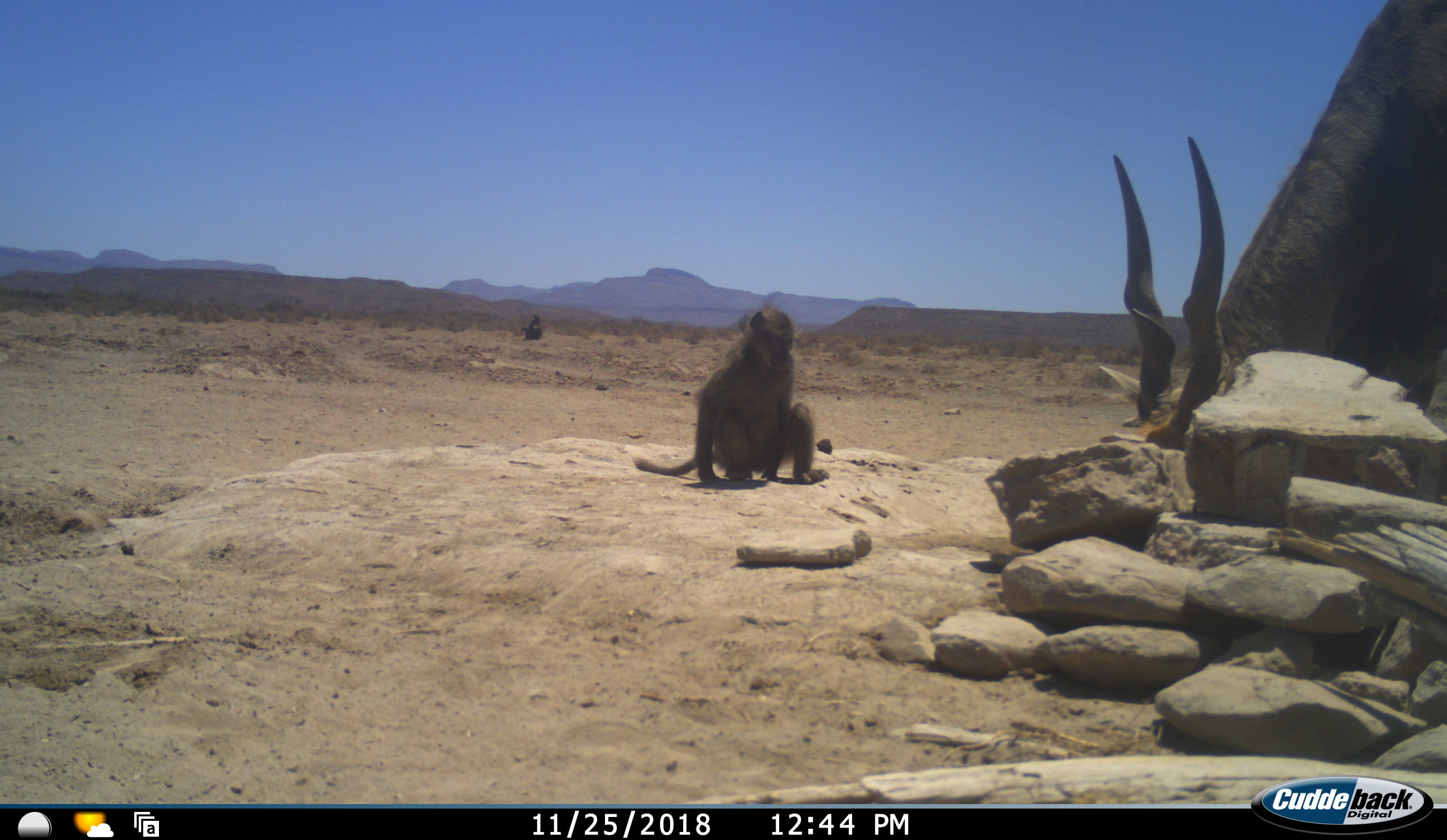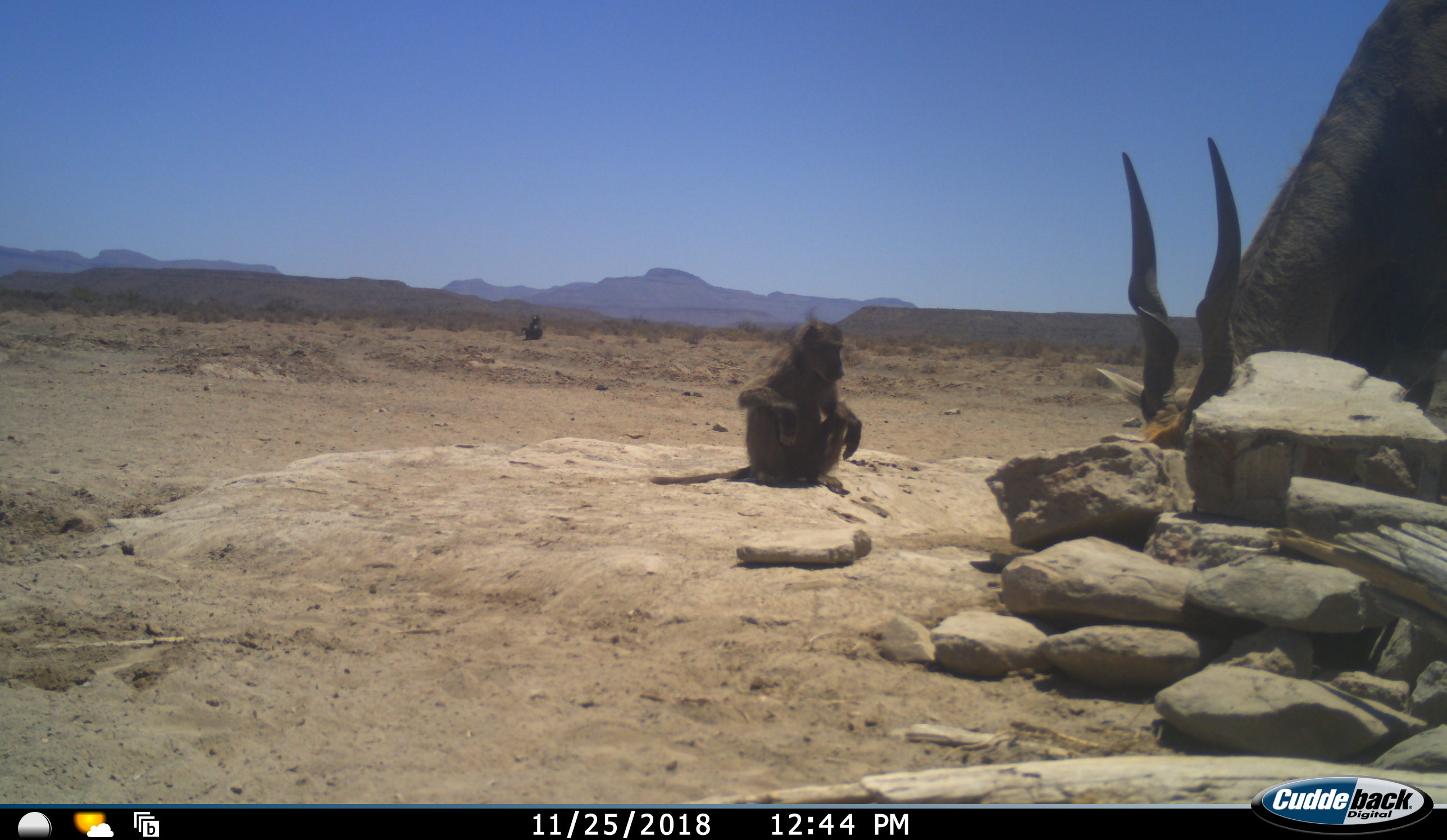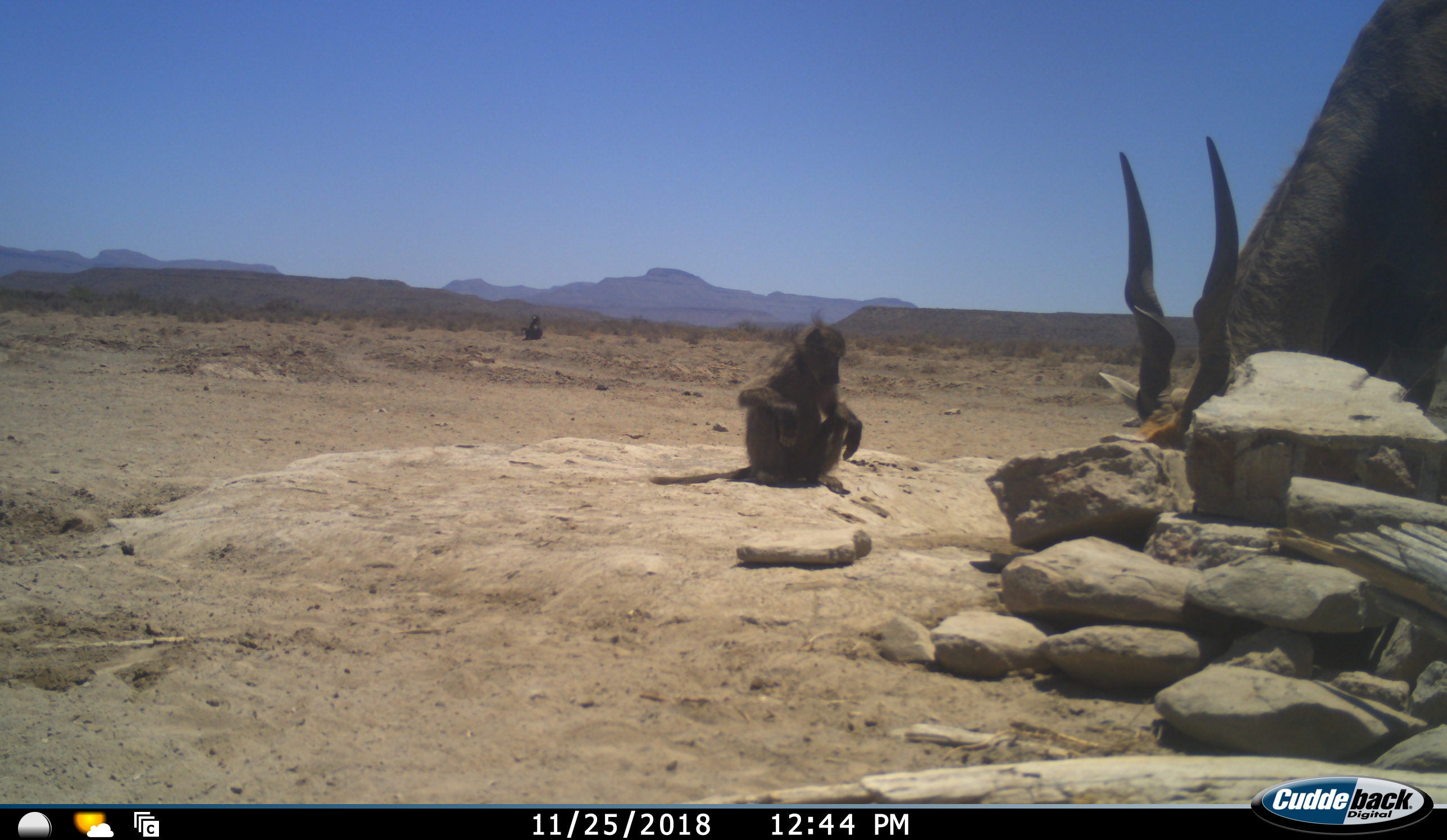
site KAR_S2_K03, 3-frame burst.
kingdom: Animalia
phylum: Chordata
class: Mammalia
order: Primates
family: Cercopithecidae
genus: Papio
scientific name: Papio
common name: baboon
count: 2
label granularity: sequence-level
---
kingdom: Animalia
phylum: Chordata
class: Mammalia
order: Artiodactyla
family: Bovidae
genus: Tragelaphus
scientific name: Tragelaphus oryx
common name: eland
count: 1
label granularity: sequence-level